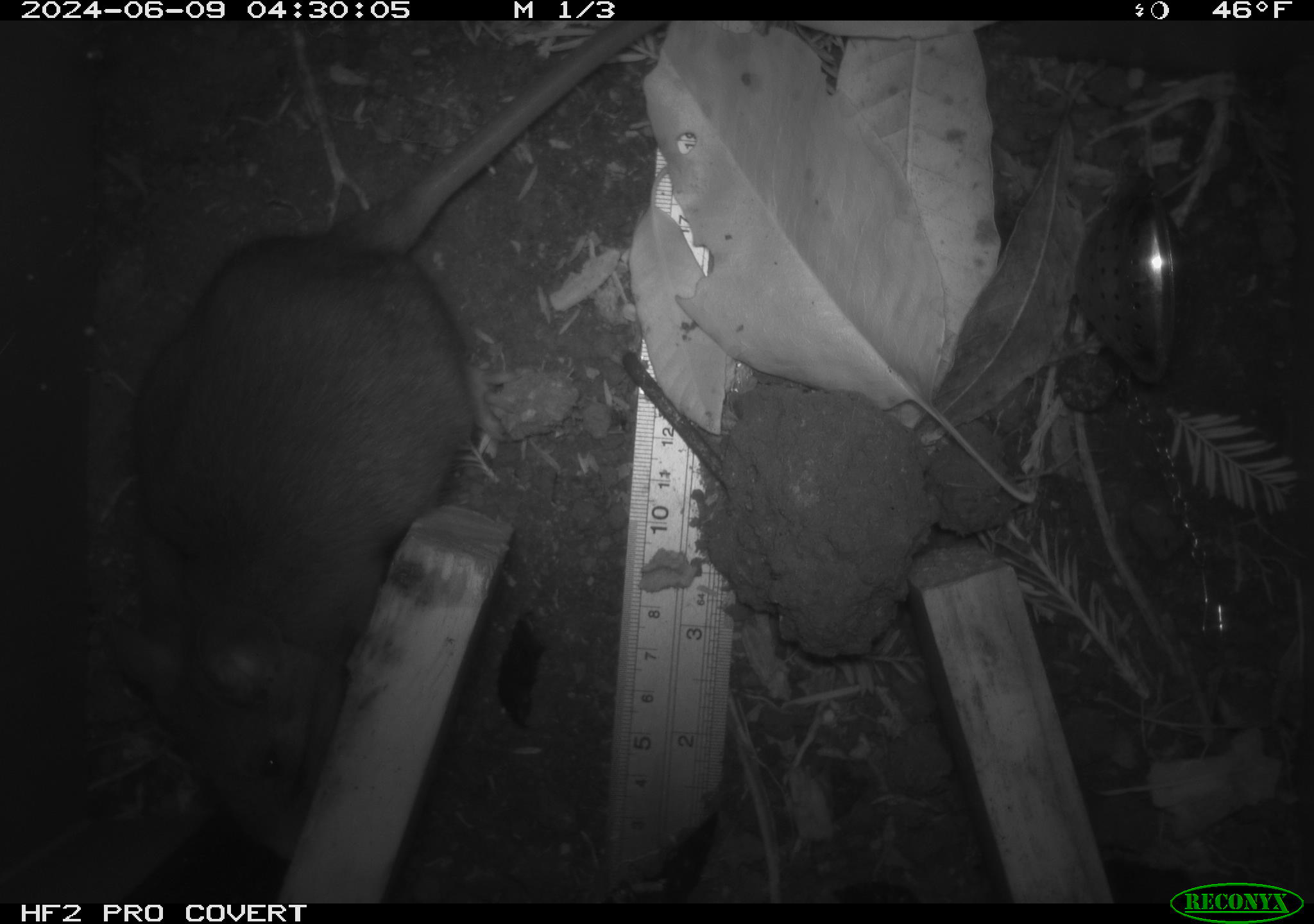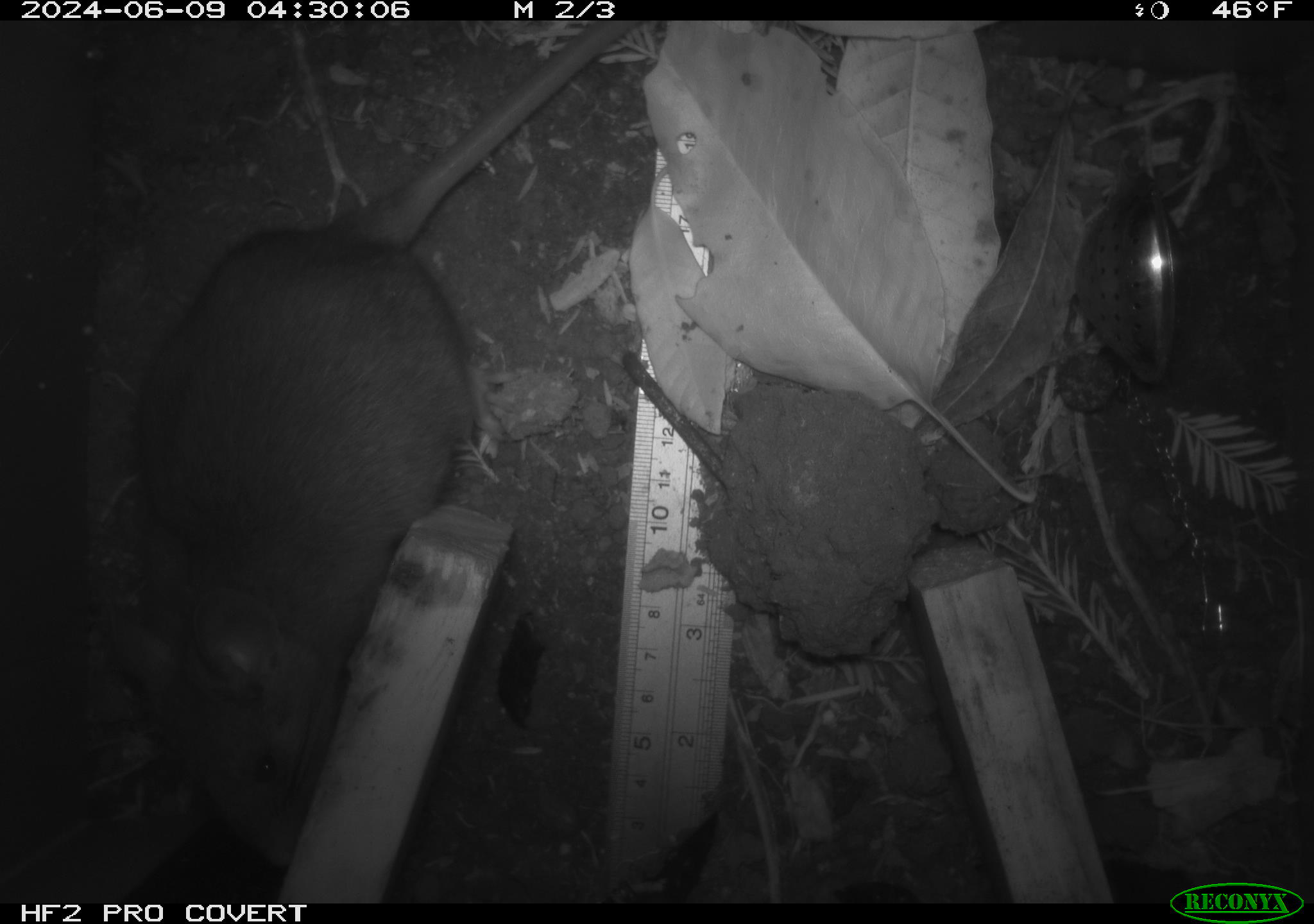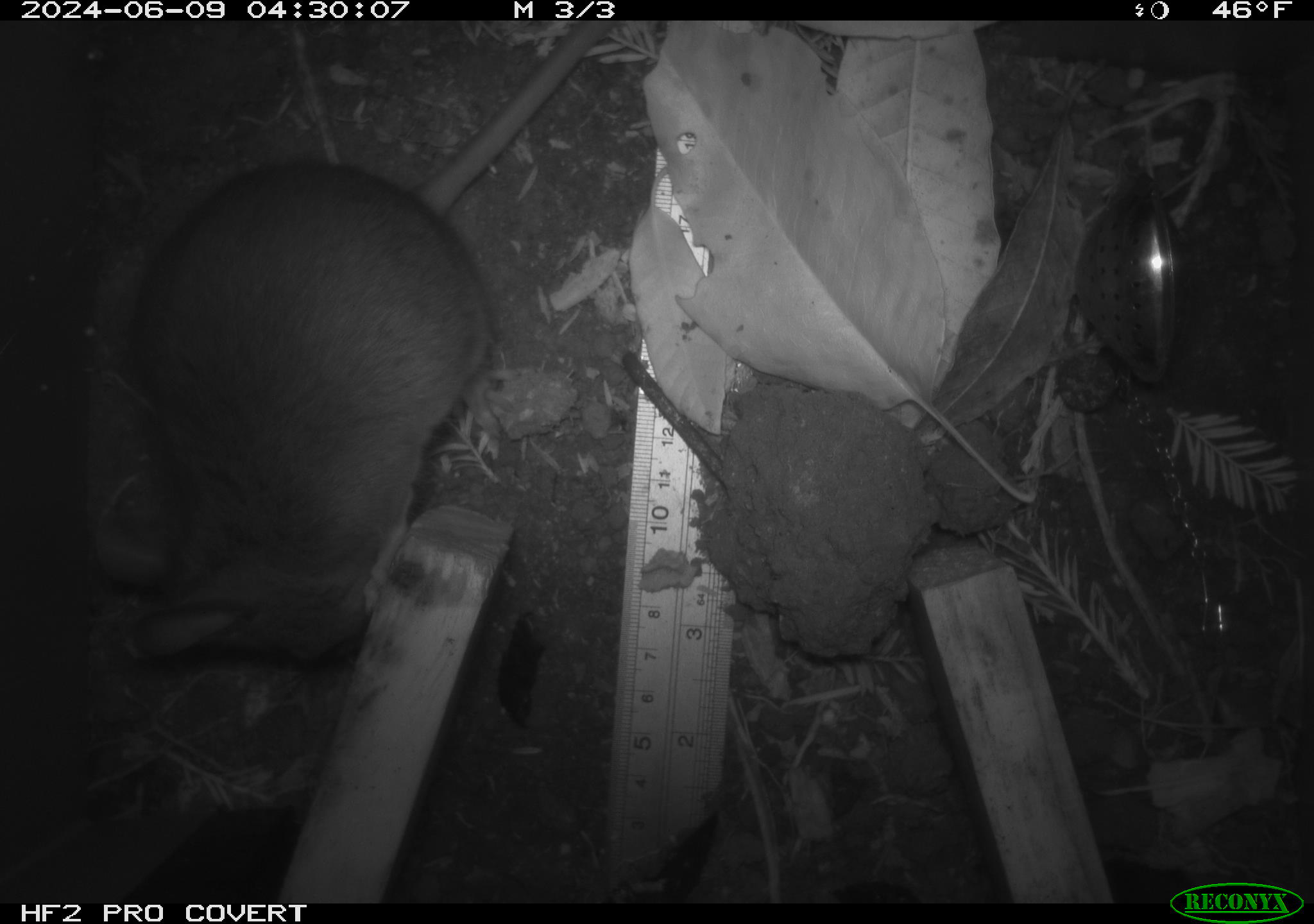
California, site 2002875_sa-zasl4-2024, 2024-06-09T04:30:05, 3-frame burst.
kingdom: Animalia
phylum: Chordata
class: Mammalia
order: Rodentia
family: Cricetidae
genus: Neotoma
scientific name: Neotoma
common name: pack rat or woodrat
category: neotoma species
Neotoma species (pack rat or woodrat) (Neotoma).